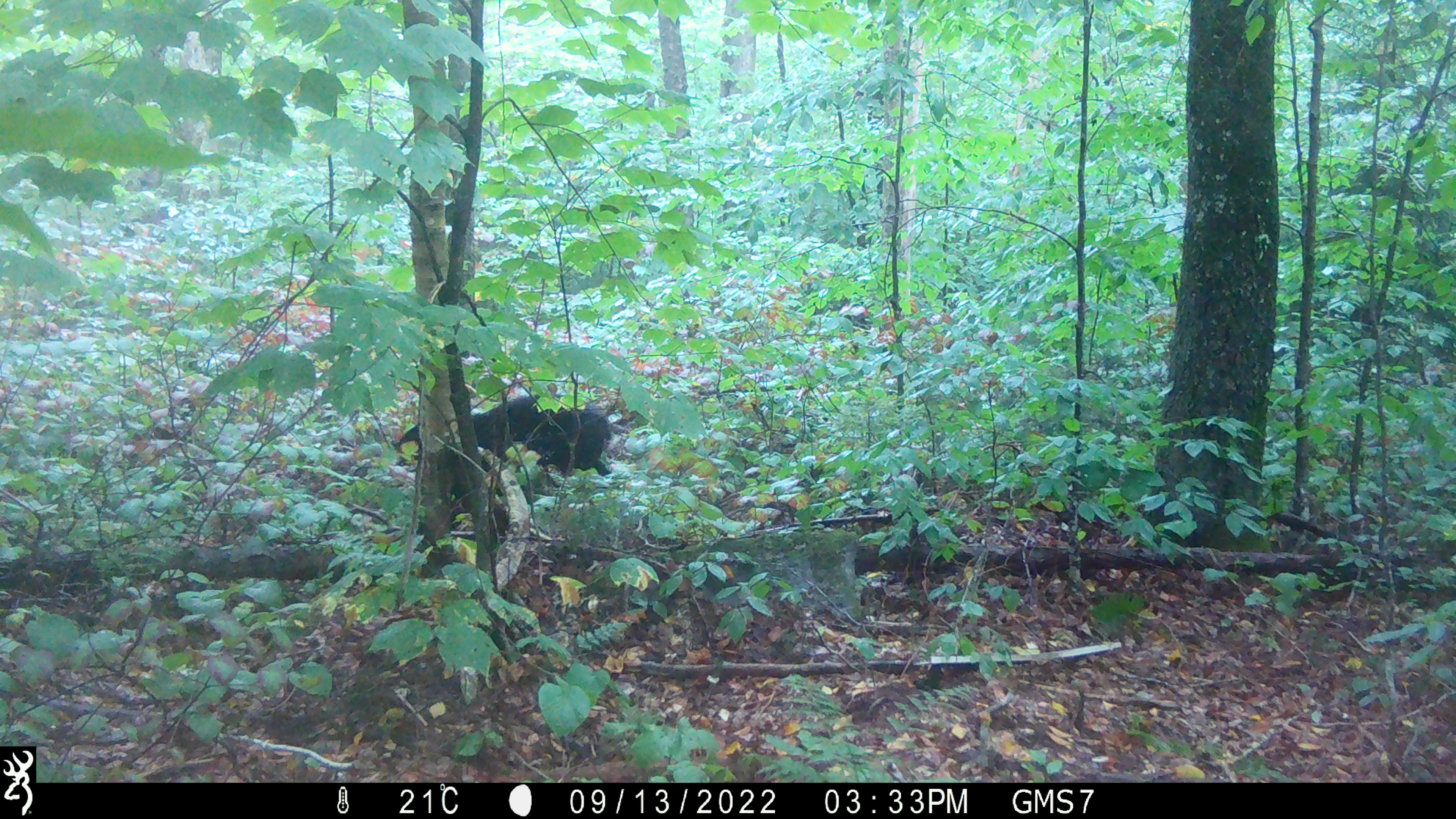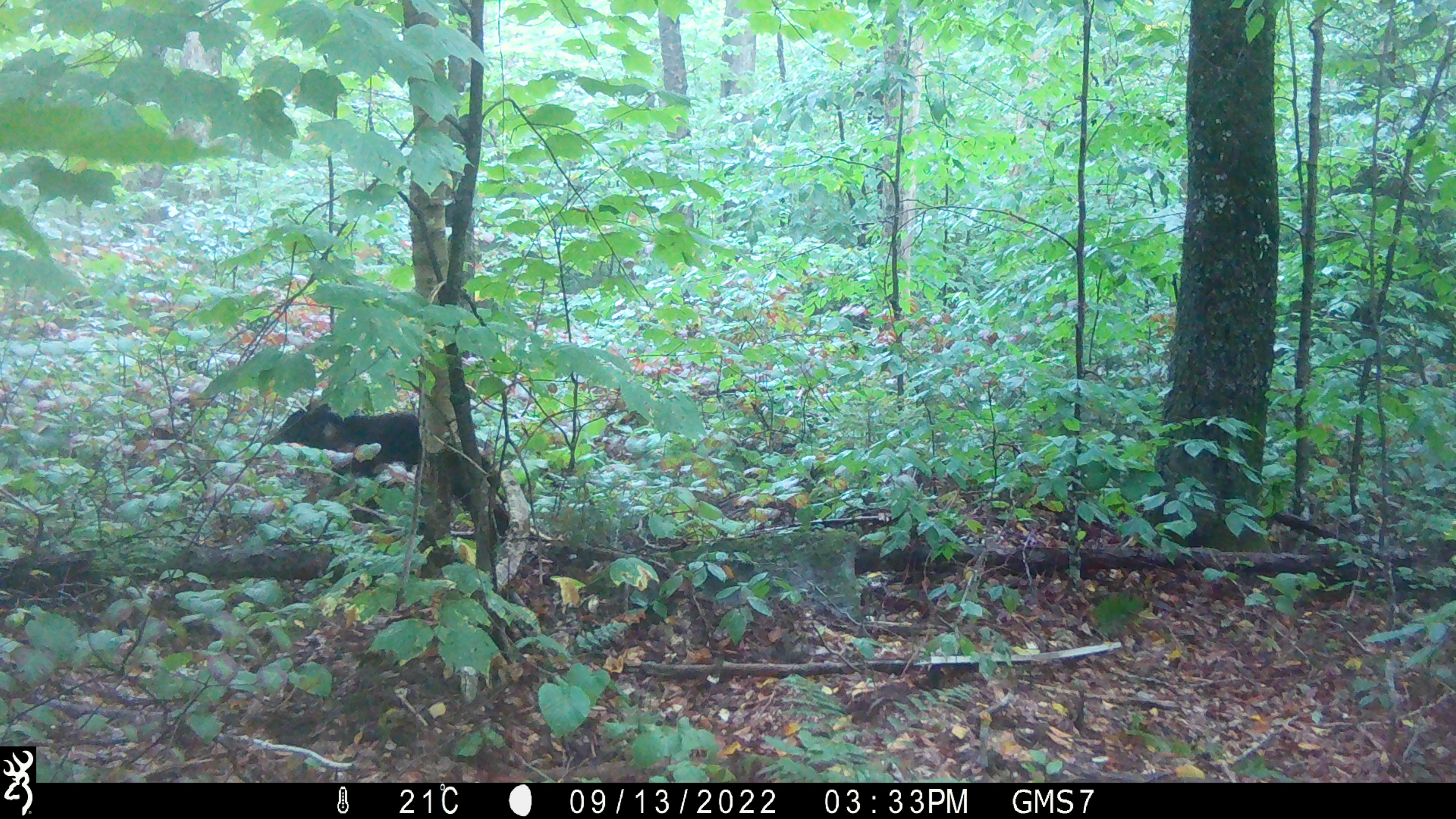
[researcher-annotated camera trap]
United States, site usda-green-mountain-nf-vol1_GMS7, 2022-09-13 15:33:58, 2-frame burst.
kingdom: Animalia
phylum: Chordata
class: Mammalia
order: Carnivora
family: Ursidae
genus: Ursus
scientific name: Ursus americanus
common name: black bear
Black bear (Ursus americanus).